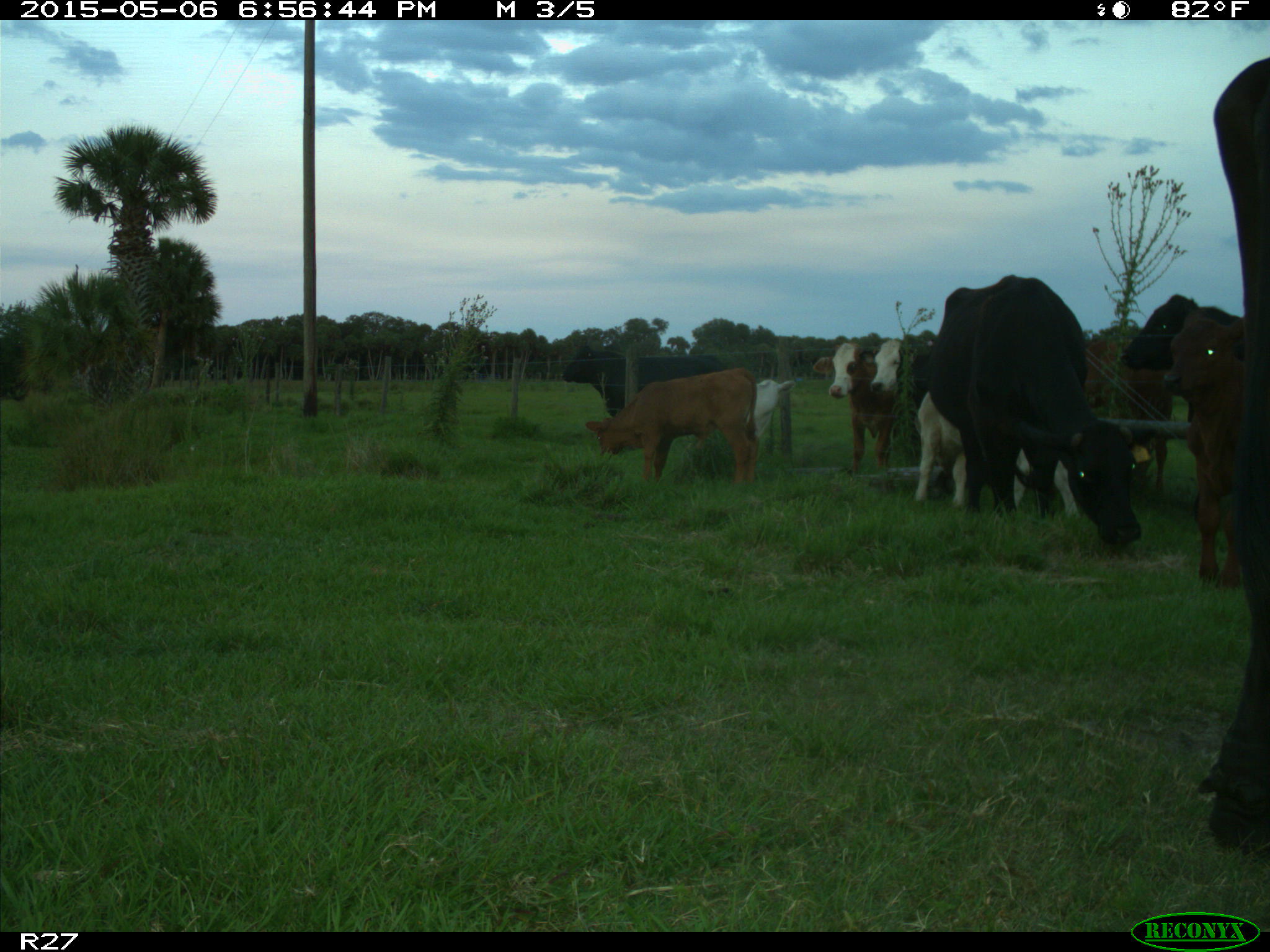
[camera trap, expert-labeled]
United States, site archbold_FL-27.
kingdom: Animalia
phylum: Chordata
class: Mammalia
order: Artiodactyla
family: Bovidae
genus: Bos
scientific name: Bos taurus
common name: domestic cow